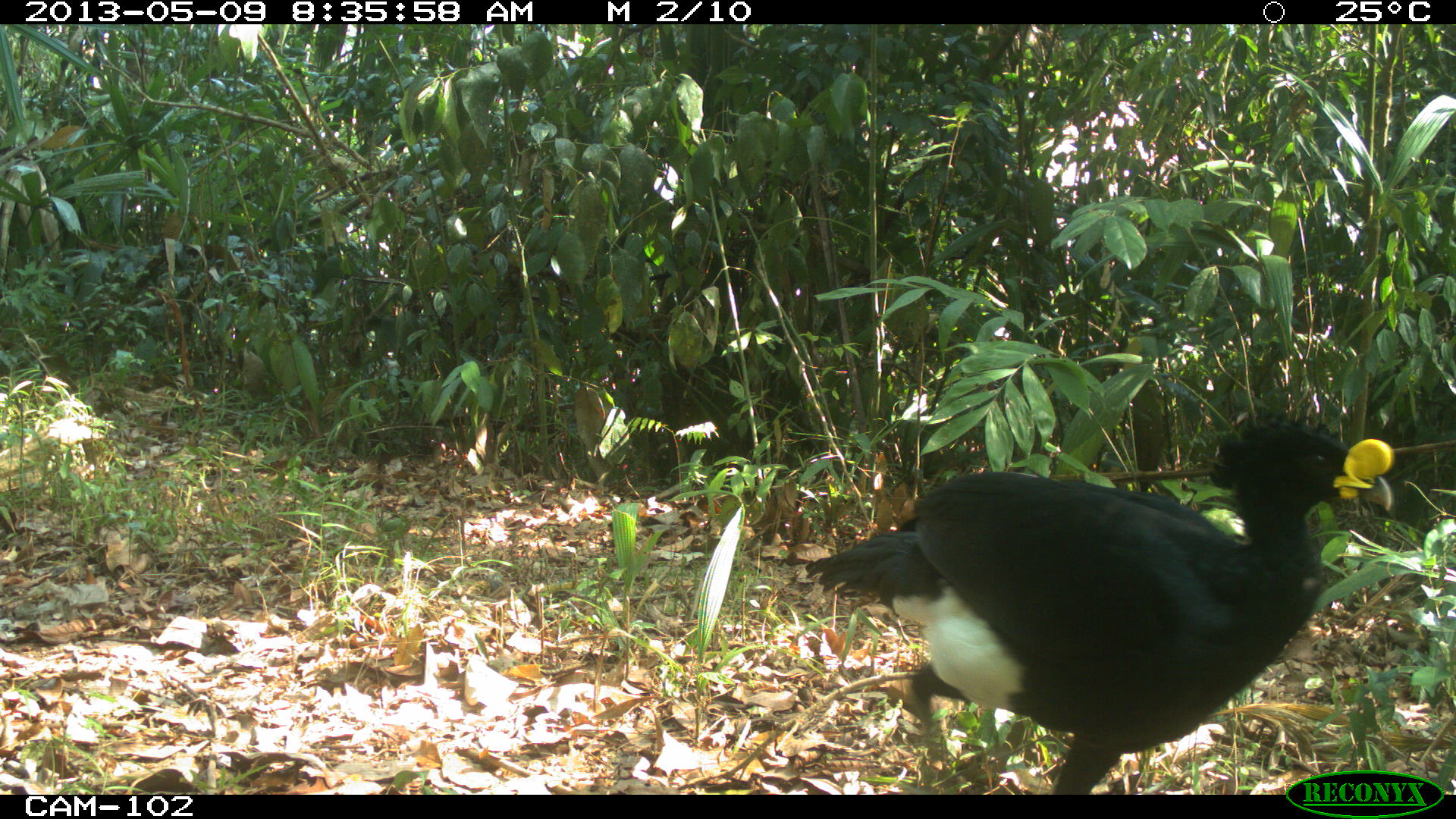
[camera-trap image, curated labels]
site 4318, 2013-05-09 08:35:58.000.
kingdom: Animalia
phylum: Chordata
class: Aves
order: Galliformes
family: Cracidae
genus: Crax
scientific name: Crax rubra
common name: great curassow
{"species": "Crax rubra (great curassow)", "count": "1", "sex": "male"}